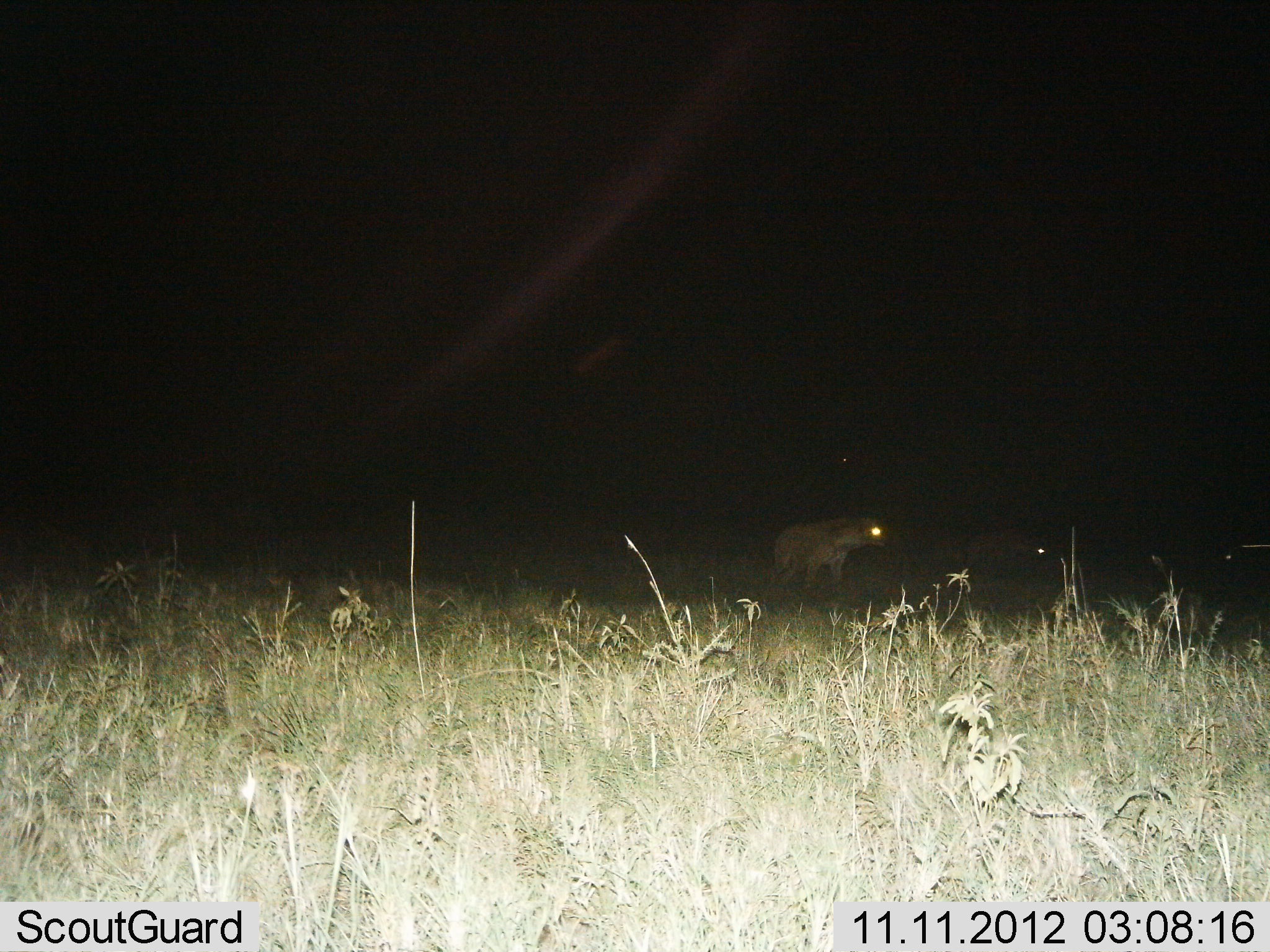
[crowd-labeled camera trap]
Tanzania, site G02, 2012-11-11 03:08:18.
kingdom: Animalia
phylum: Chordata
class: Mammalia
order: Carnivora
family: Hyaenidae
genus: Crocuta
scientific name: Crocuta crocuta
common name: spotted hyena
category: hyenaspotted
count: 2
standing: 70%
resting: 0%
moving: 30%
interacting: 0%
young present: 0%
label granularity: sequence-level